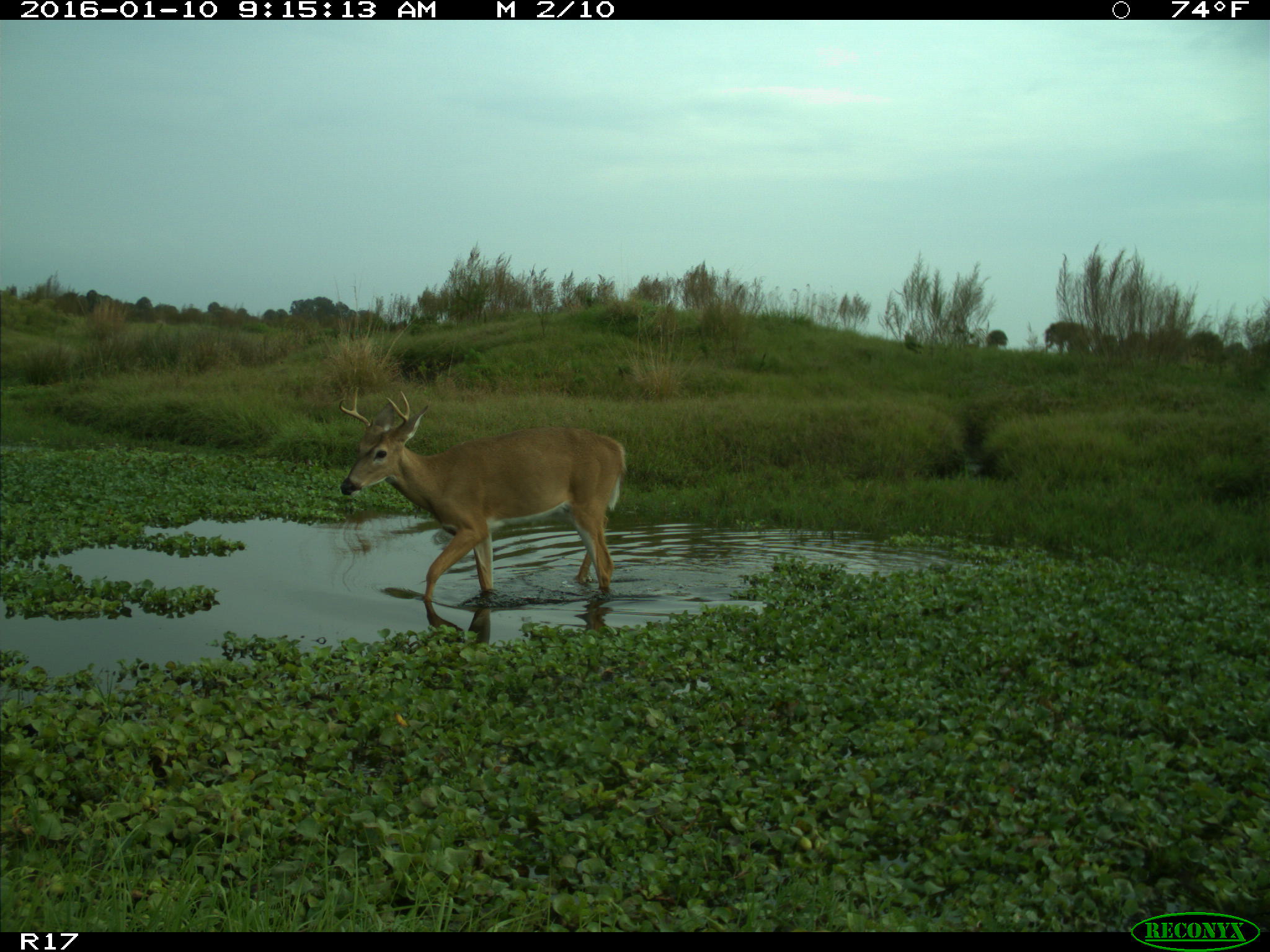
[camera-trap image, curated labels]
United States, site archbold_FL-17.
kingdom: Animalia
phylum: Chordata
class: Mammalia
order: Artiodactyla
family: Cervidae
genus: Odocoileus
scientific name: Odocoileus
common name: deer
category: unidentified deer